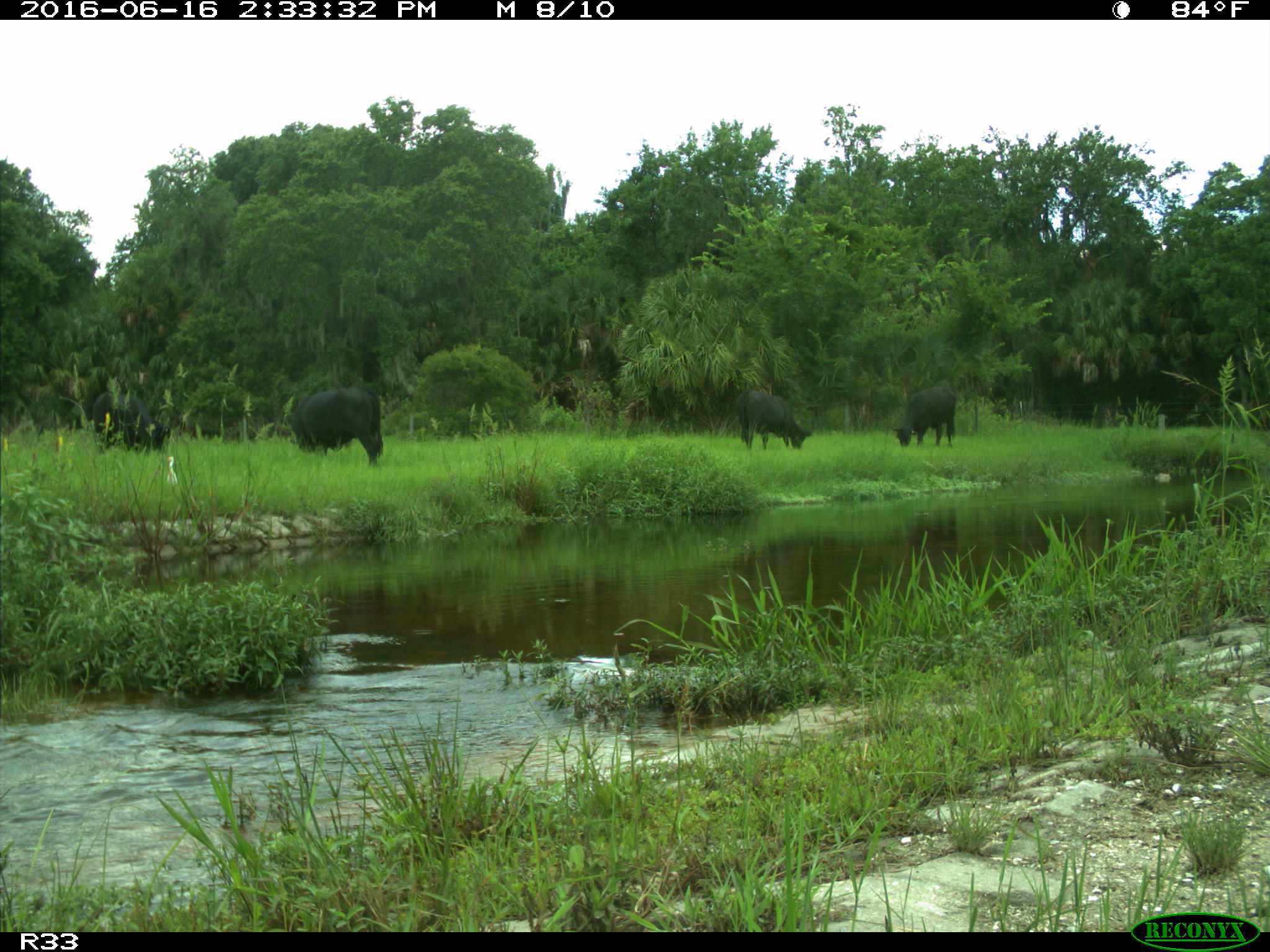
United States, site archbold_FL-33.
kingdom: Animalia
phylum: Chordata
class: Mammalia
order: Artiodactyla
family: Bovidae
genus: Bos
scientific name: Bos taurus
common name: domestic cow